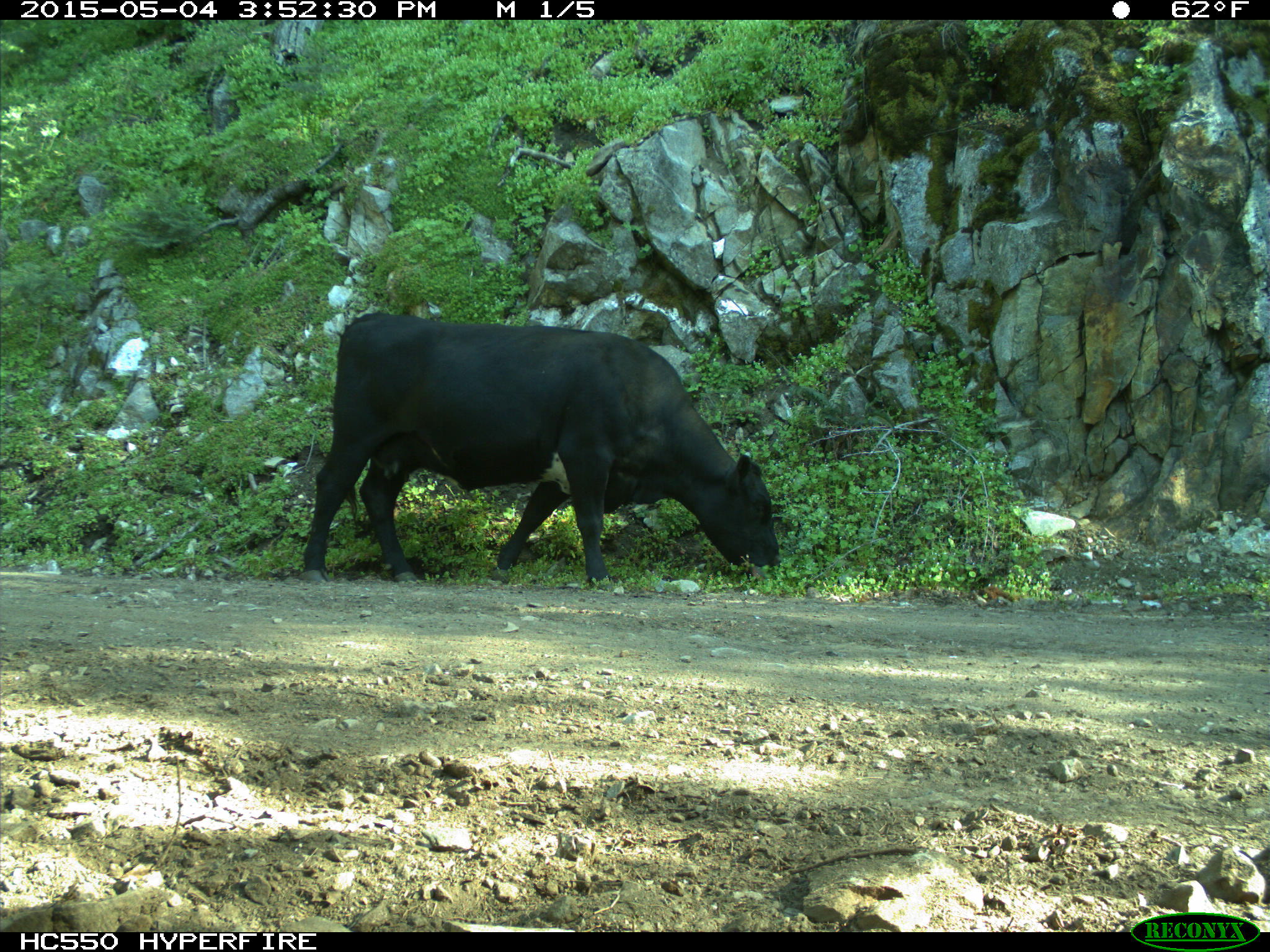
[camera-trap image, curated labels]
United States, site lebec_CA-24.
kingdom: Animalia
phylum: Chordata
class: Mammalia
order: Artiodactyla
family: Bovidae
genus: Bos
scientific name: Bos taurus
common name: domestic cow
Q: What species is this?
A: Bos taurus (domestic cow).